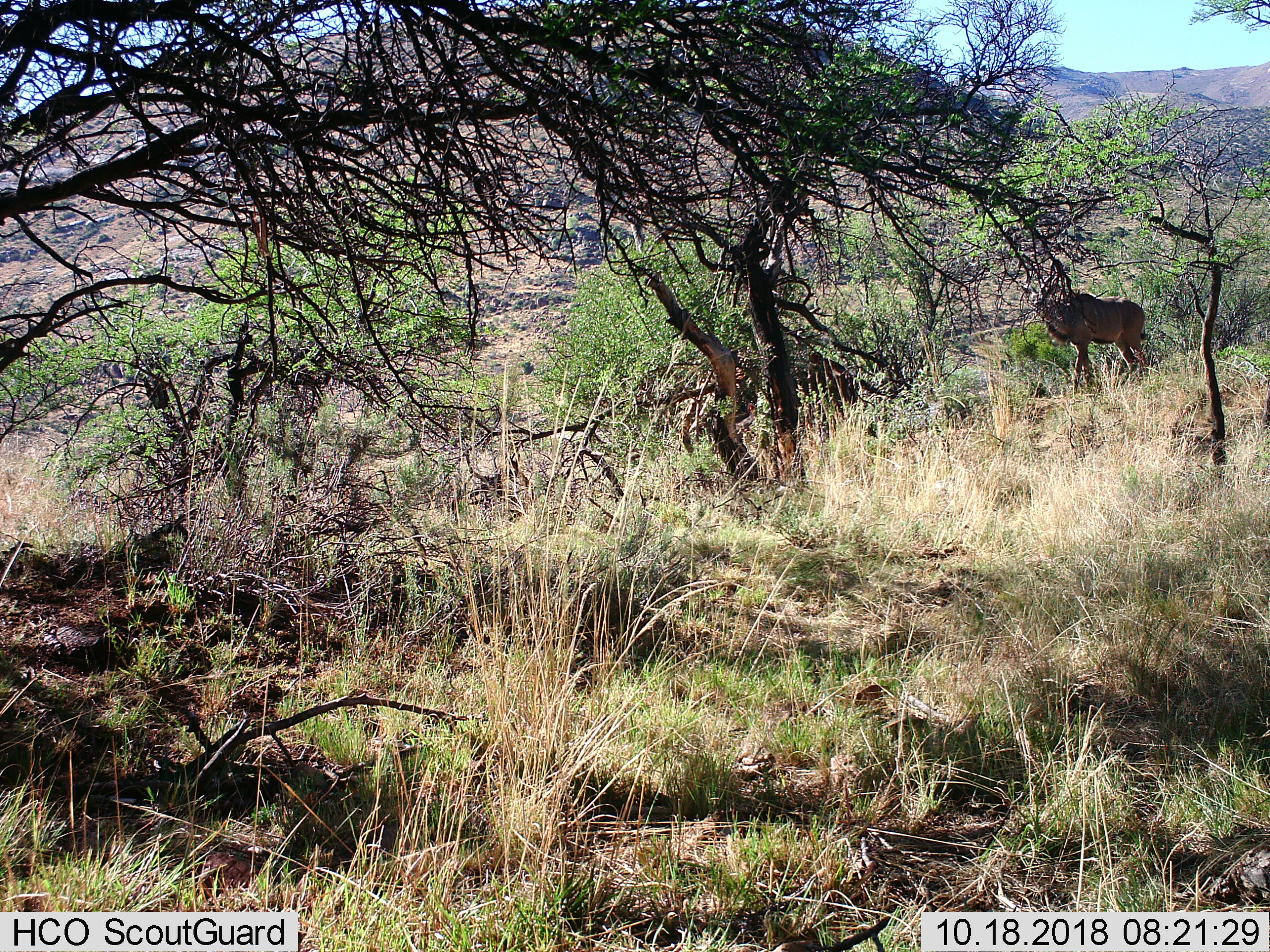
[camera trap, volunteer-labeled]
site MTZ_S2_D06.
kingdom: Animalia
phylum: Chordata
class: Mammalia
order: Artiodactyla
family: Bovidae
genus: Tragelaphus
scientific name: Tragelaphus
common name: kudu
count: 1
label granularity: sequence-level